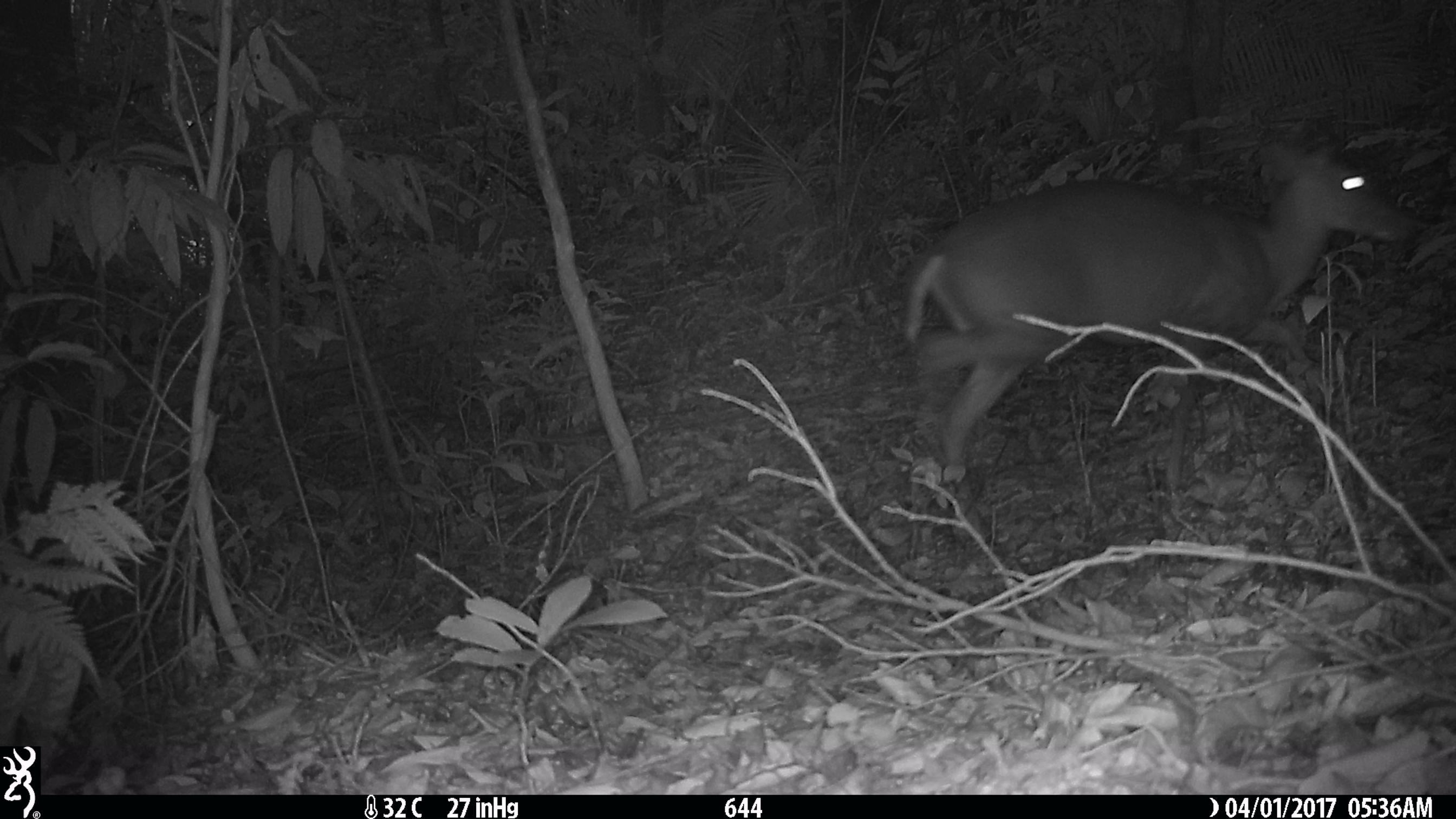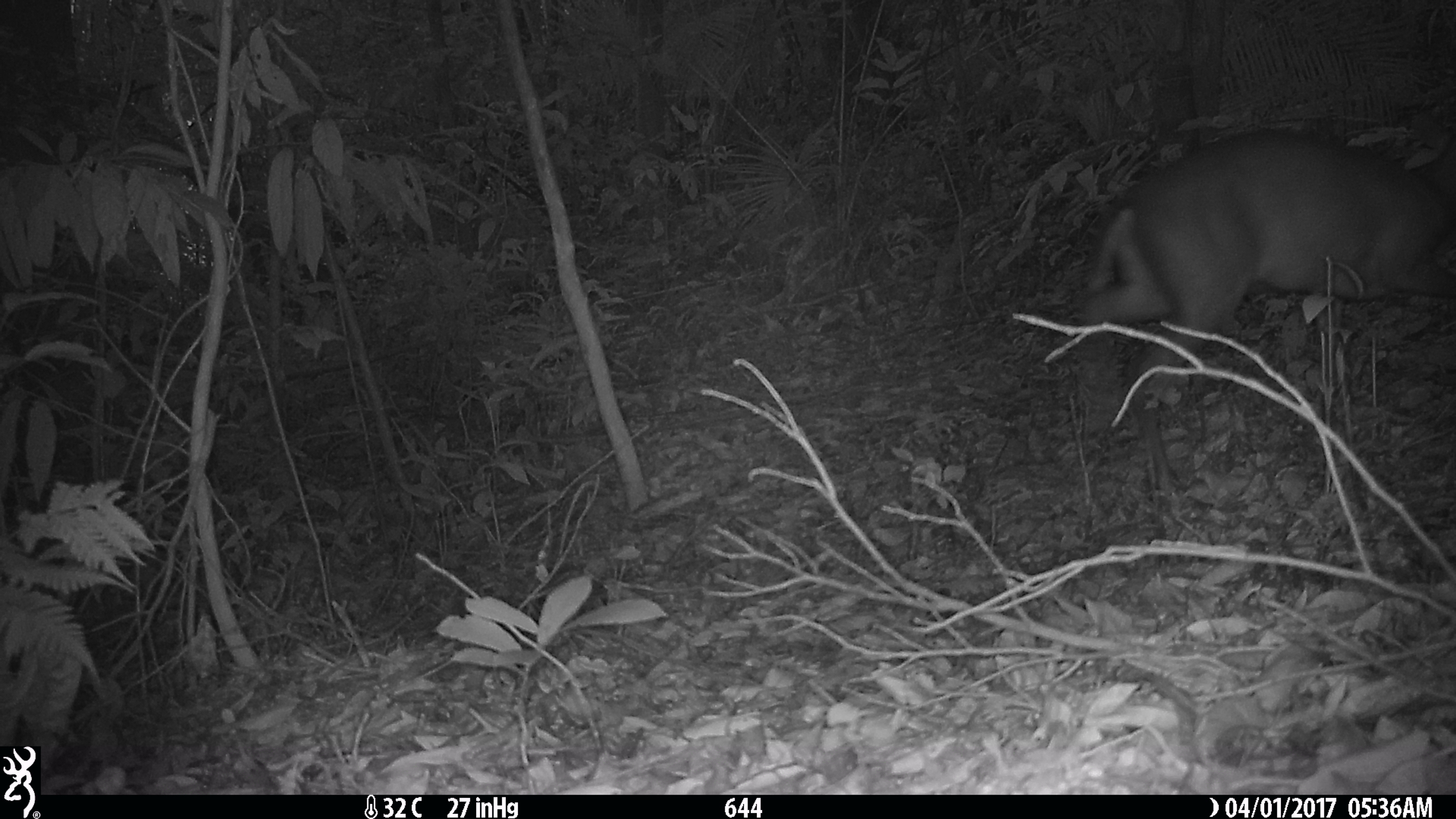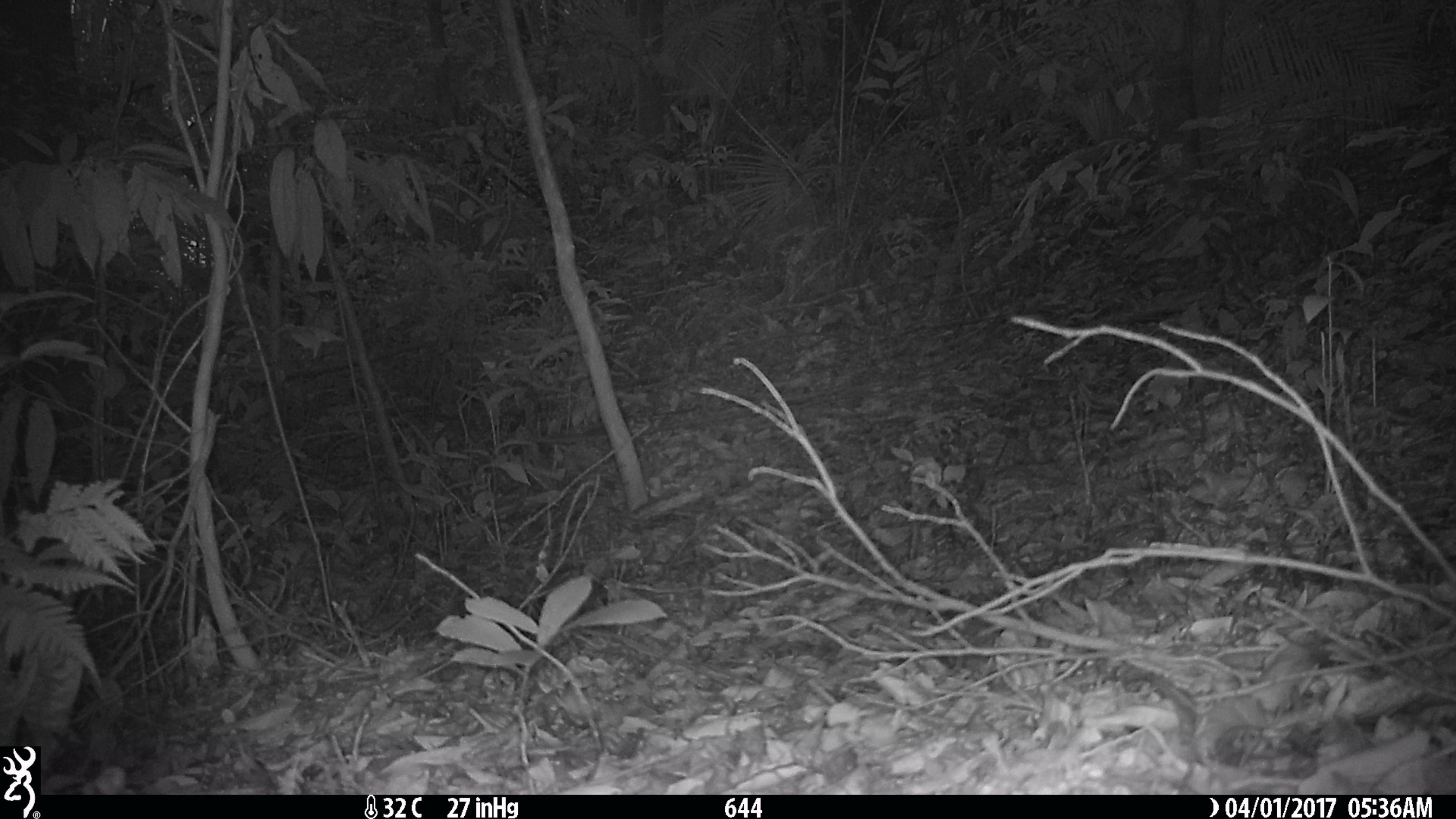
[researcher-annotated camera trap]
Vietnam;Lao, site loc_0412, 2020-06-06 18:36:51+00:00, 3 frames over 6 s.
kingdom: Animalia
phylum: Chordata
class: Mammalia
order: Artiodactyla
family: Cervidae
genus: Muntiacus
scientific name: Muntiacus rooseveltorum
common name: roosevelt's muntjac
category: roosevelts muntjac group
Roosevelts muntjac group (roosevelt's muntjac) (Muntiacus rooseveltorum). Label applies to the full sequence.